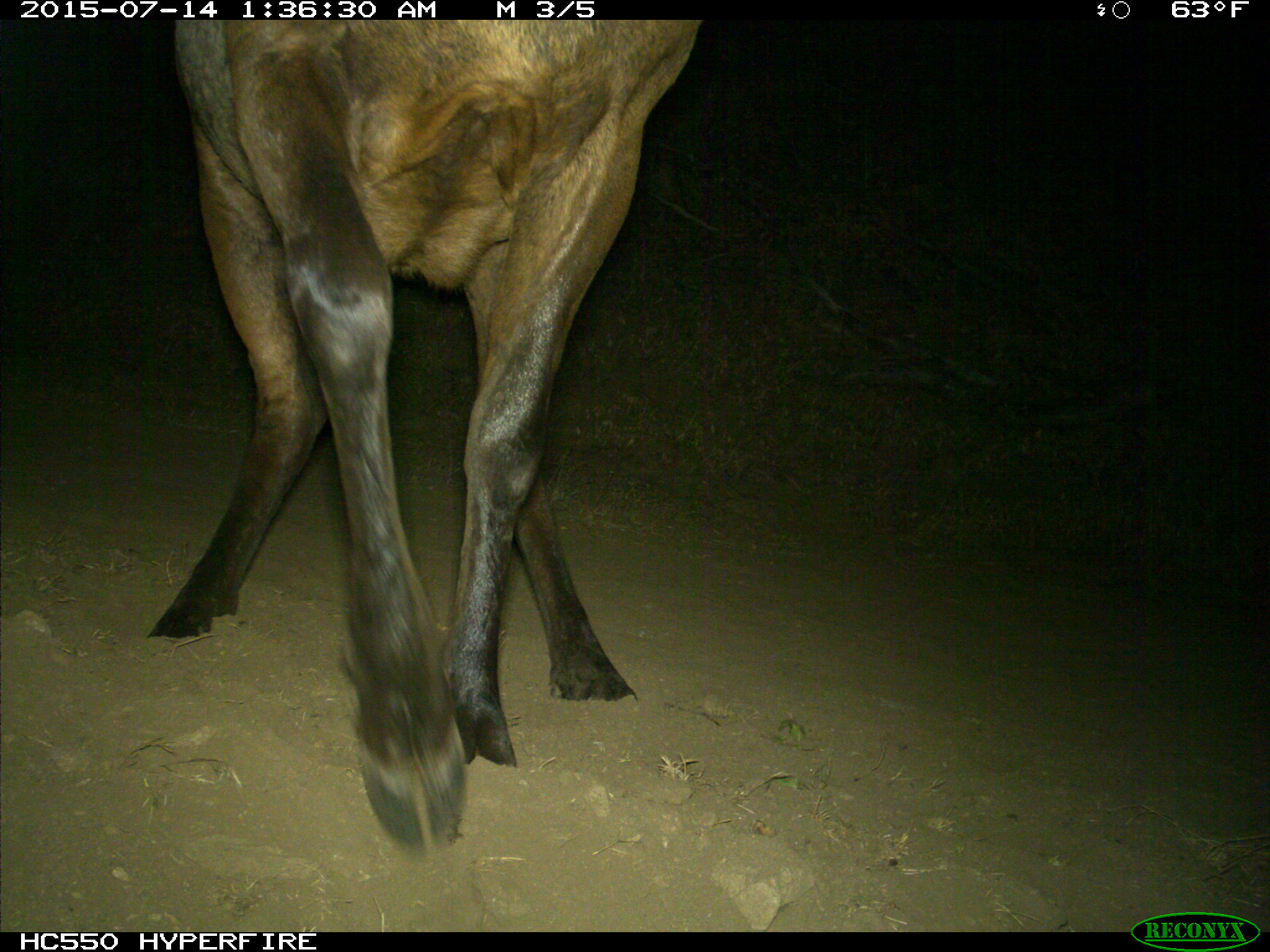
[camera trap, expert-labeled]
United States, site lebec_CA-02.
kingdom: Animalia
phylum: Chordata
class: Mammalia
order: Artiodactyla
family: Cervidae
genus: Cervus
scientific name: Cervus canadensis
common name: elk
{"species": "Cervus canadensis (elk)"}